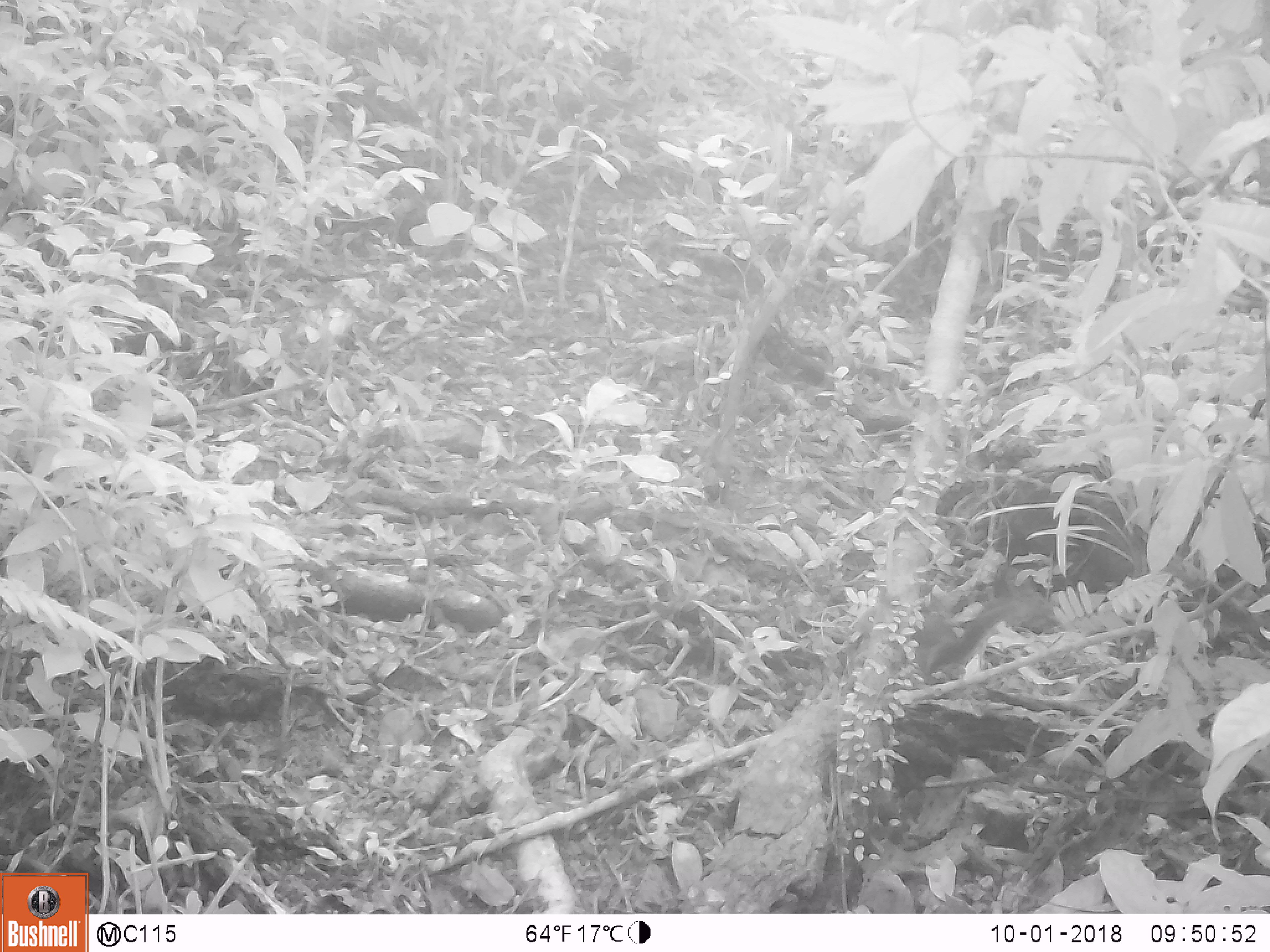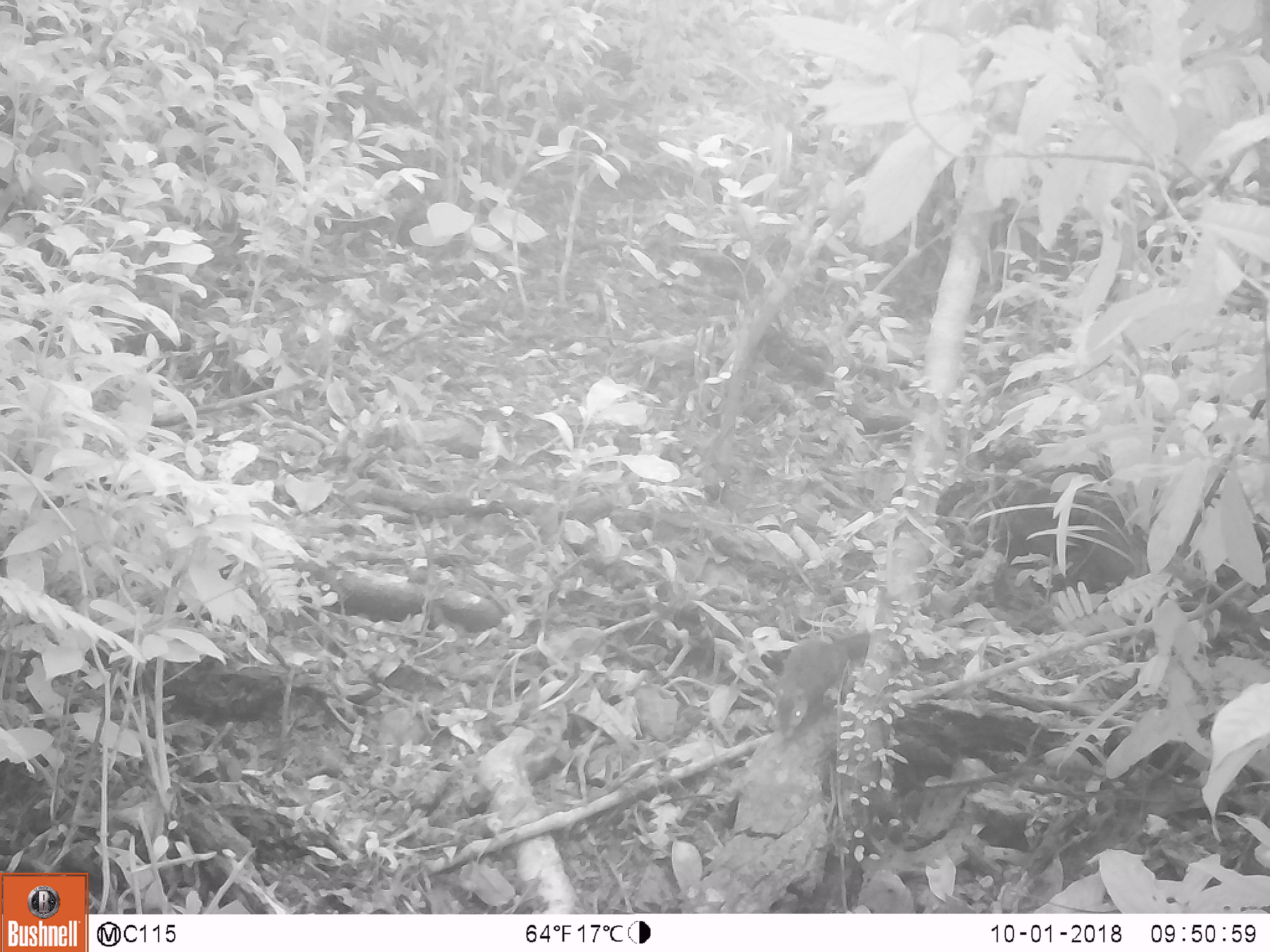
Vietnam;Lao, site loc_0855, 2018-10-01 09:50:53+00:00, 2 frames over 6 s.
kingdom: Animalia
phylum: Chordata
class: Mammalia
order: Rodentia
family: Sciuridae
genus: Dremomys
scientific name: Dremomys rufigenis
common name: red-cheeked squirrel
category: red cheeked squirrel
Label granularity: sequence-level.